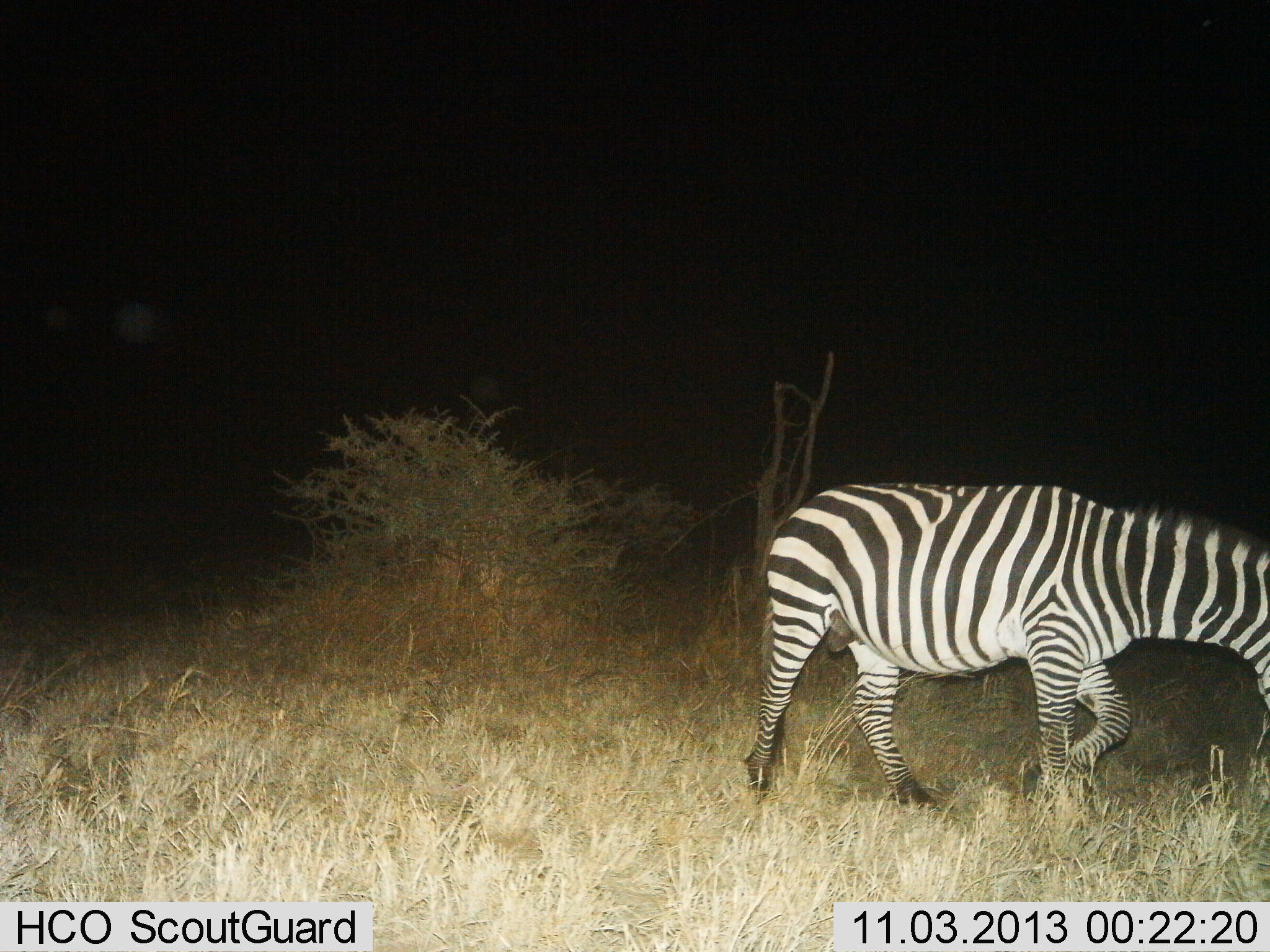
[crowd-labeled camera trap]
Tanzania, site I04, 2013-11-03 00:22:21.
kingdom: Animalia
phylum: Chordata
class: Mammalia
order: Perissodactyla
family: Equidae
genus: Equus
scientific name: Equus quagga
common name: plains zebra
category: zebra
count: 1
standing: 16%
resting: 2%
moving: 73%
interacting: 0%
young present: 0%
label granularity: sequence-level